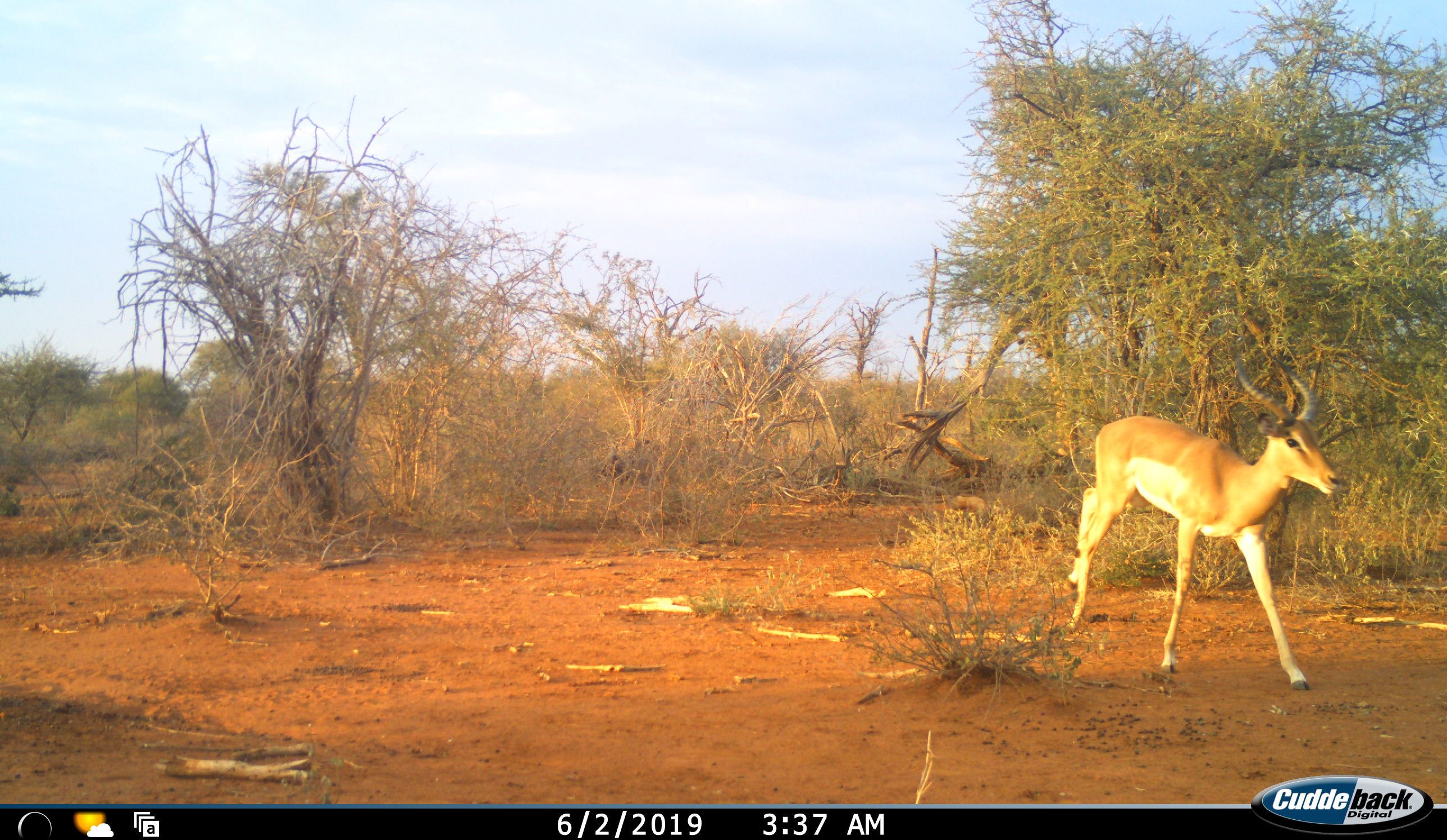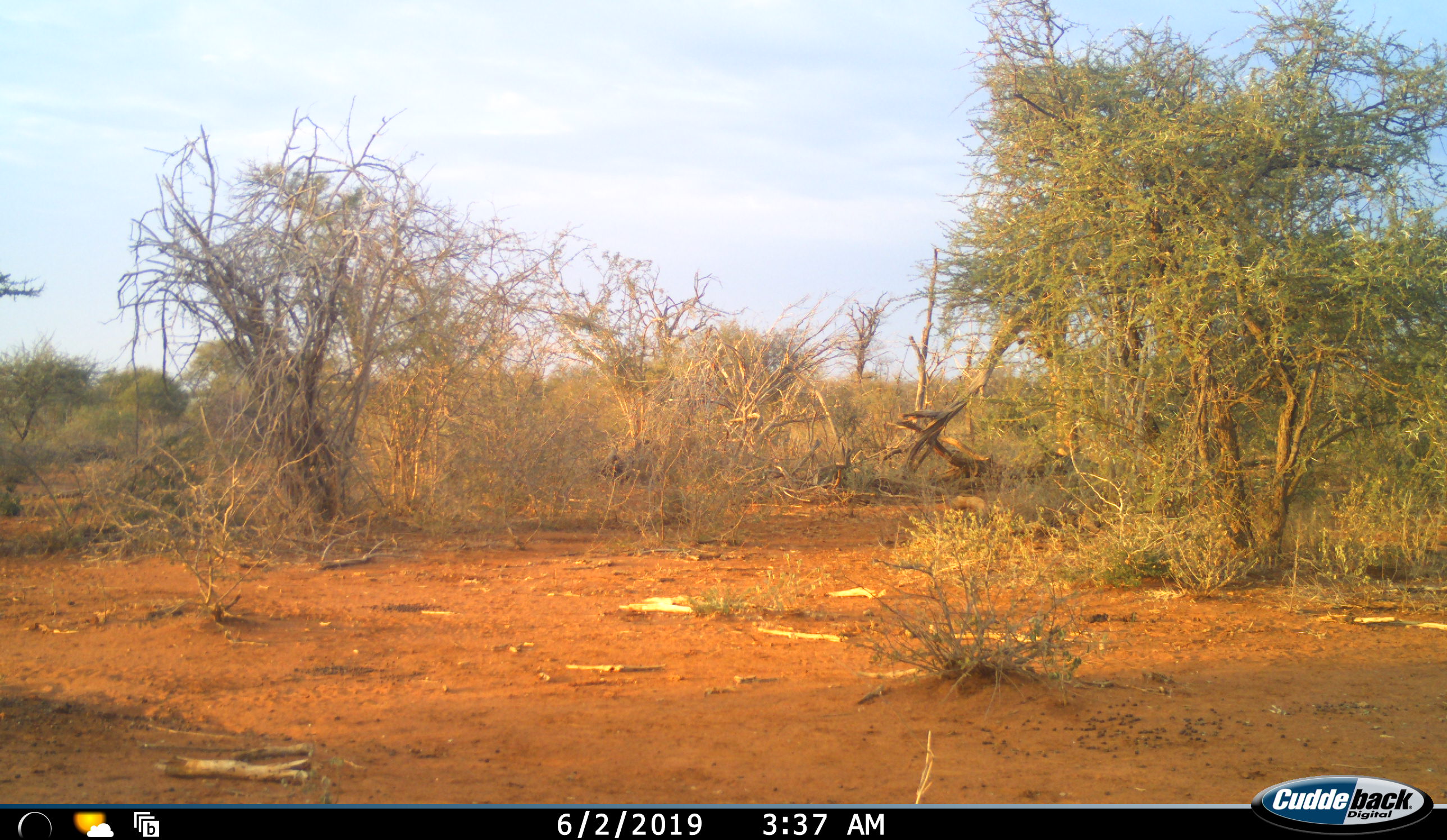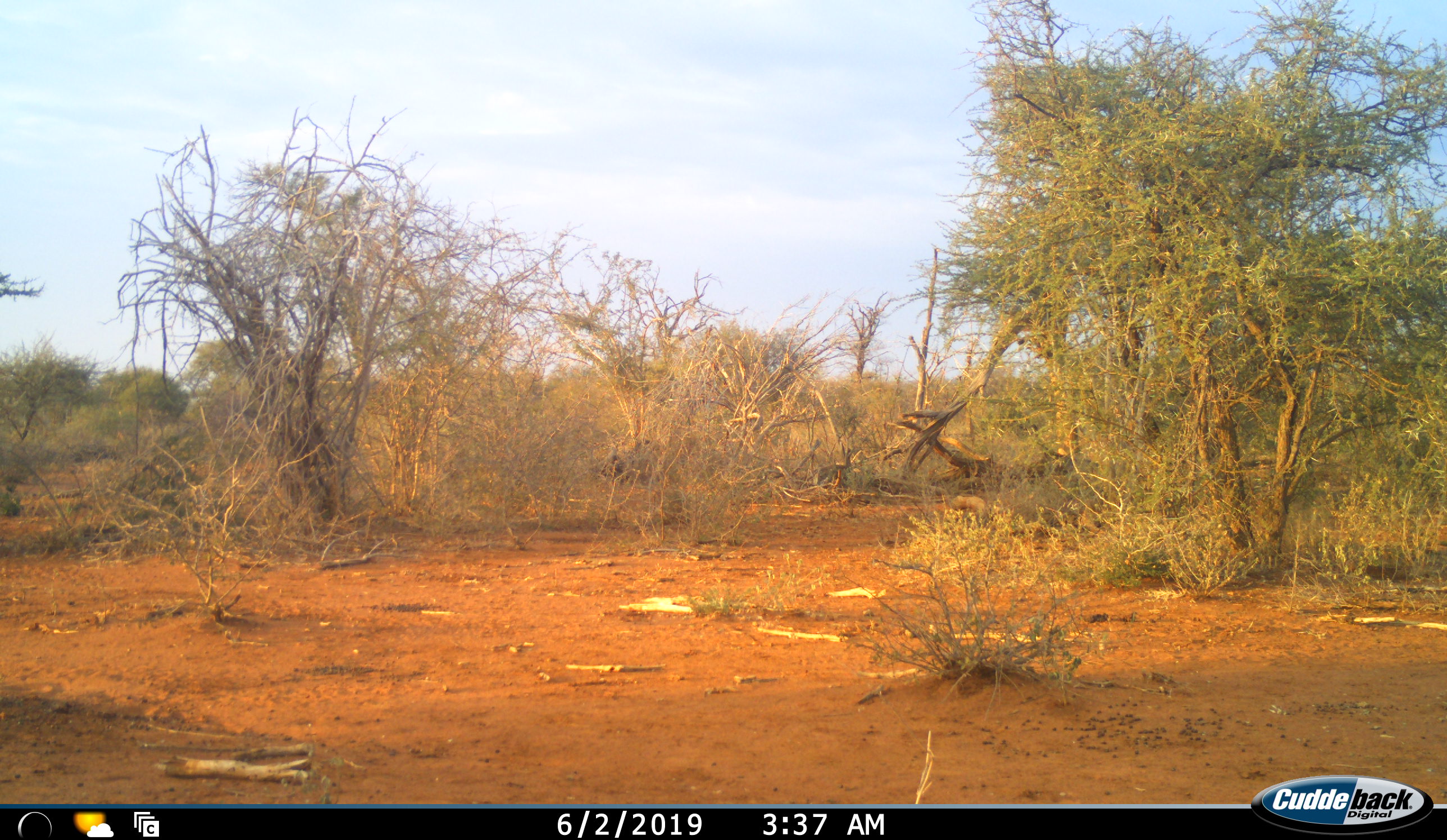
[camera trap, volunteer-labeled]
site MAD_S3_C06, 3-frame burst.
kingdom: Animalia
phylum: Chordata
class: Mammalia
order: Artiodactyla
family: Bovidae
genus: Aepyceros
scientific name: Aepyceros melampus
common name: impala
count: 1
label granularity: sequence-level